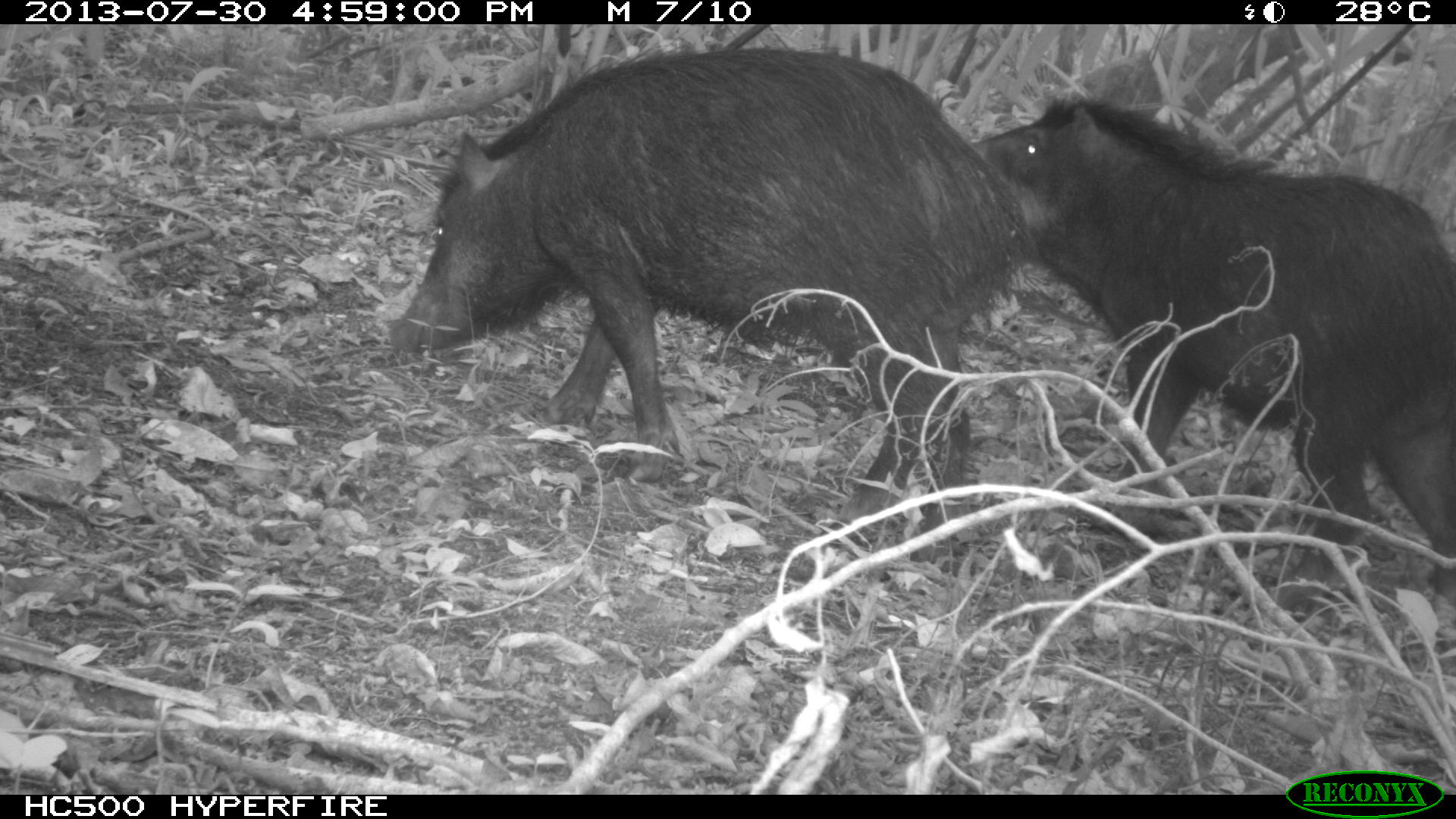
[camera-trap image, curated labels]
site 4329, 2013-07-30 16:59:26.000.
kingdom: Animalia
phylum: Chordata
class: Mammalia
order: Artiodactyla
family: Tayassuidae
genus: Tayassu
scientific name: Tayassu pecari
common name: white-lipped peccary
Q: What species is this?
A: Tayassu pecari (white-lipped peccary).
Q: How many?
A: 2.